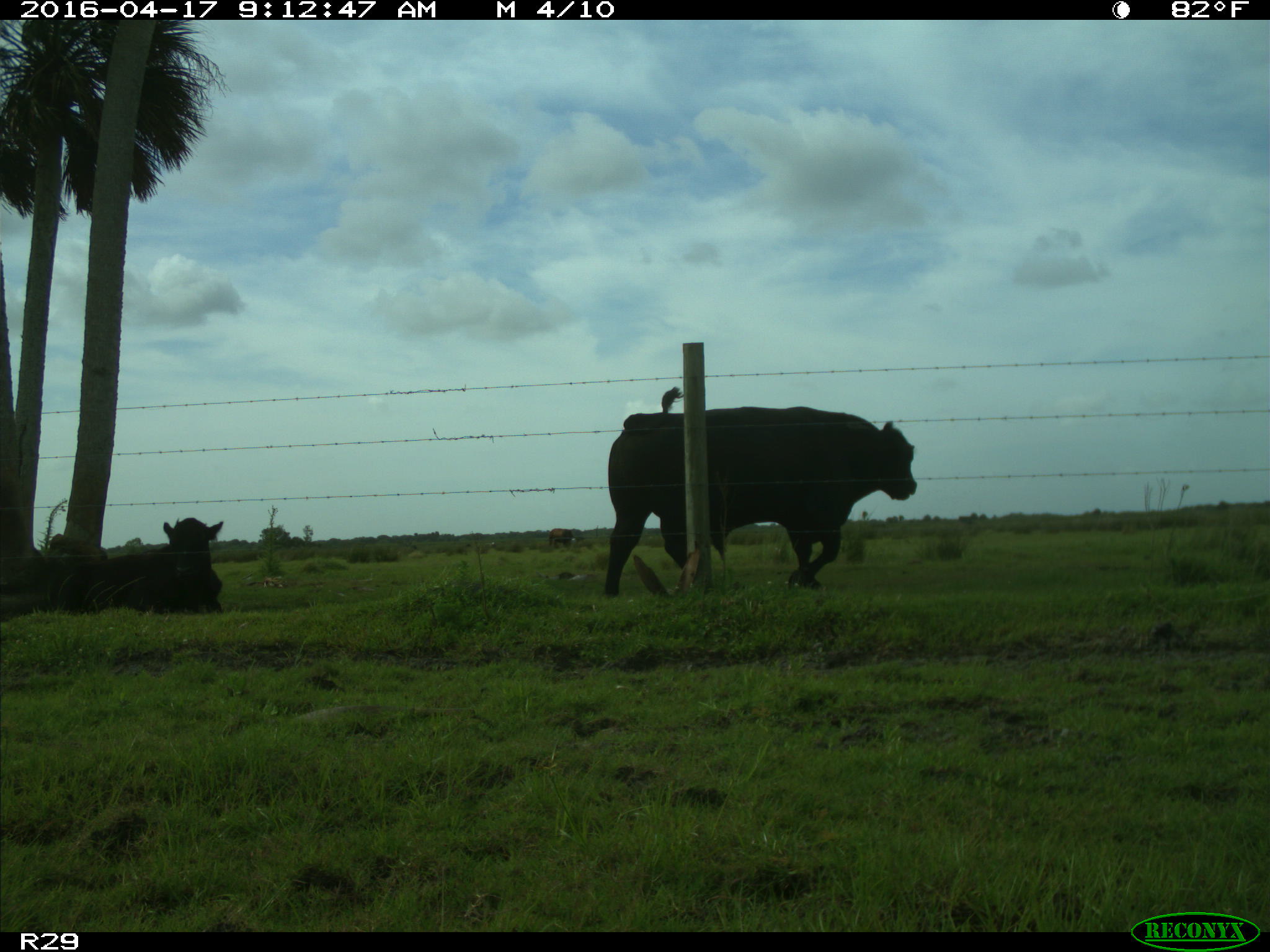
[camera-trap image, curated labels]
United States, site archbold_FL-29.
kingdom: Animalia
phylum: Chordata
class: Mammalia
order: Artiodactyla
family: Bovidae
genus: Bos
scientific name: Bos taurus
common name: domestic cow